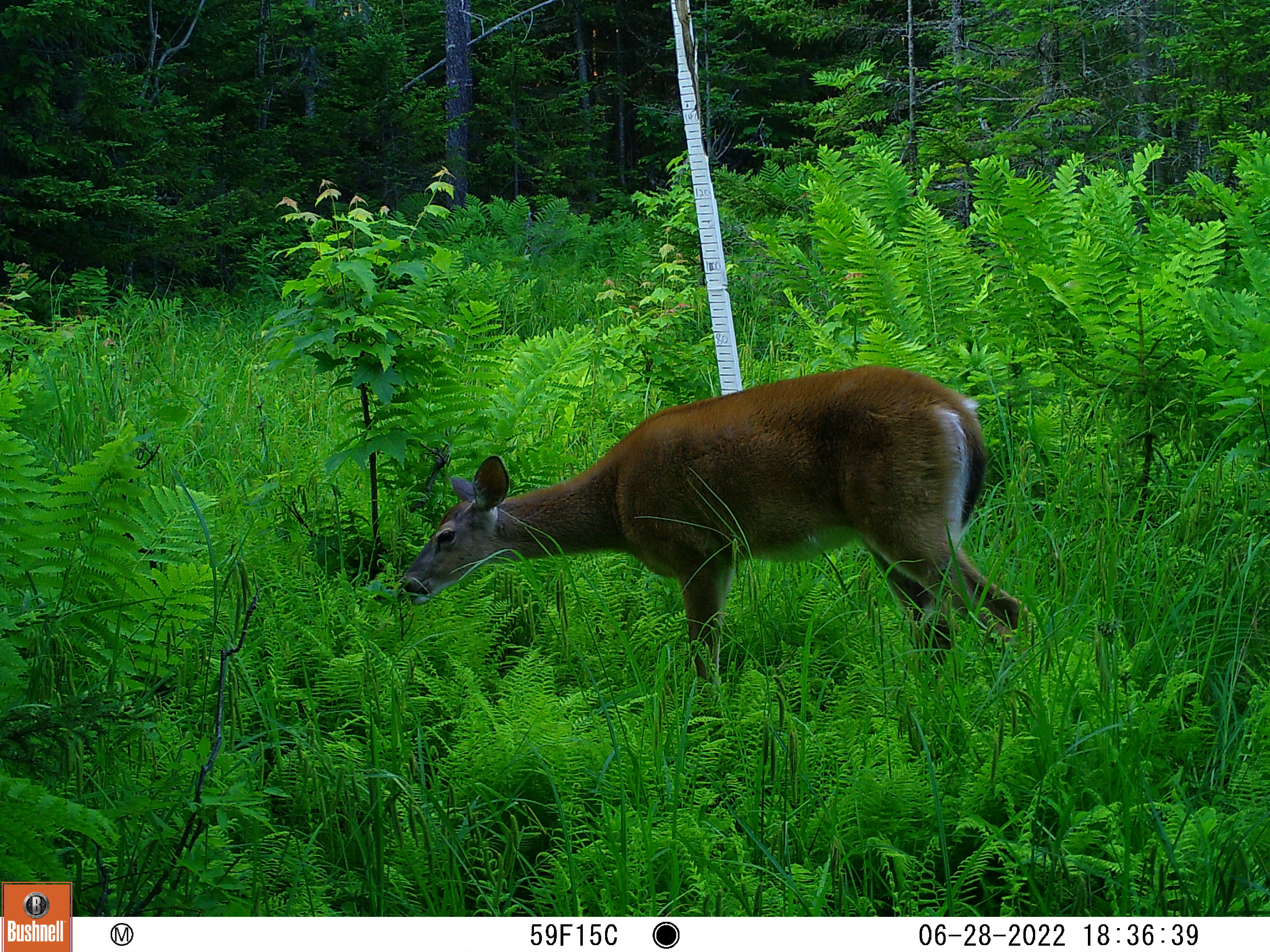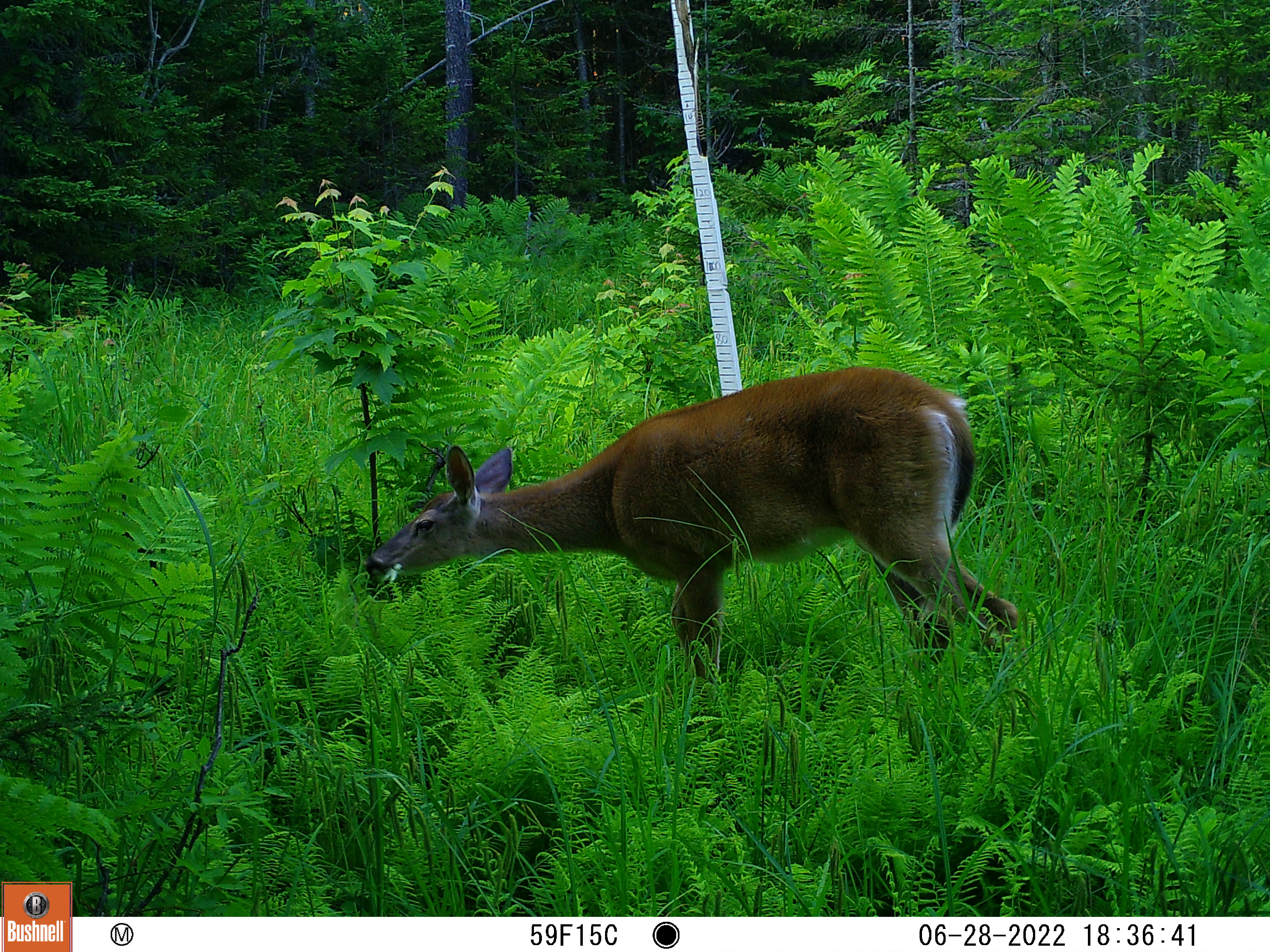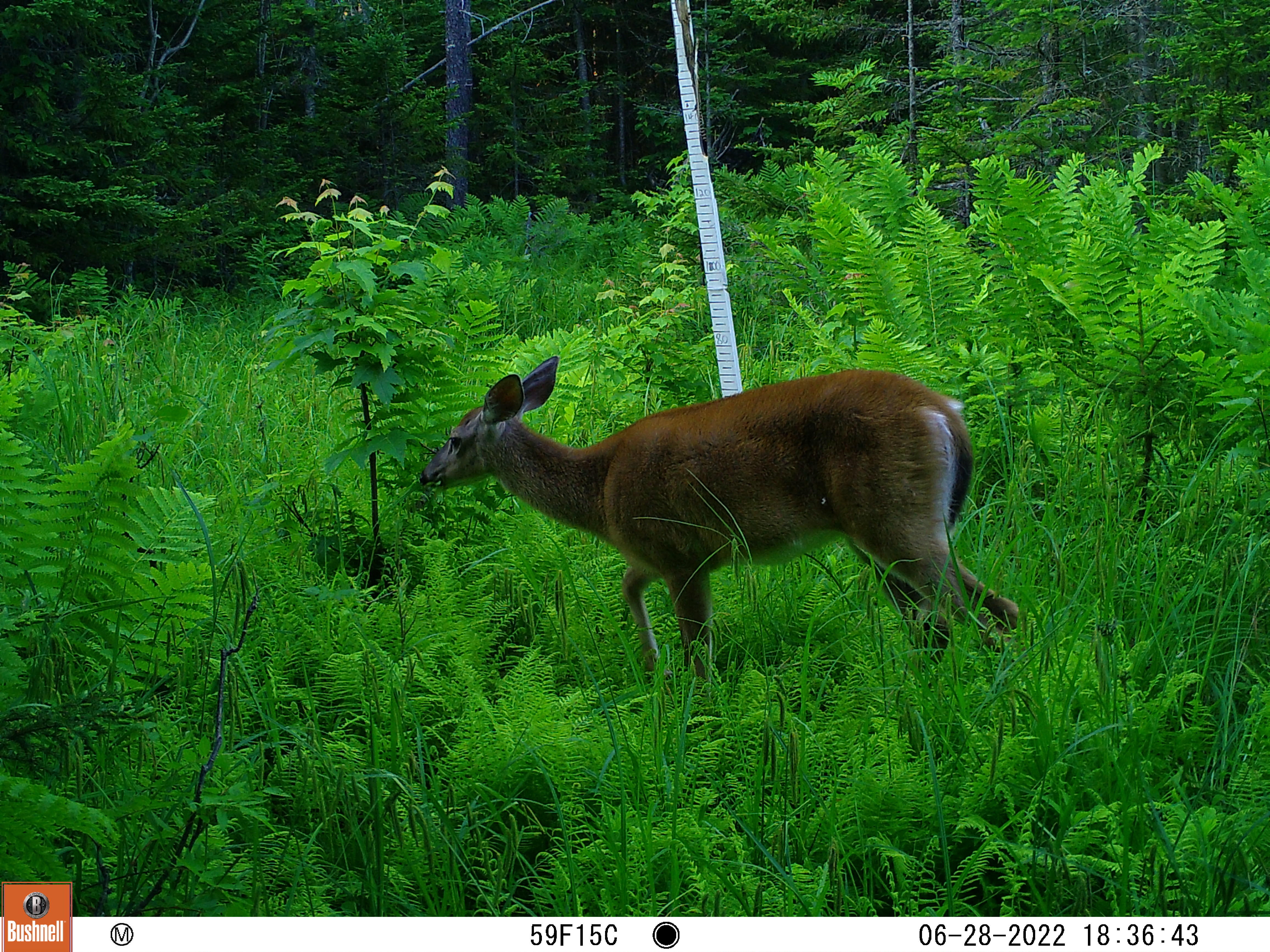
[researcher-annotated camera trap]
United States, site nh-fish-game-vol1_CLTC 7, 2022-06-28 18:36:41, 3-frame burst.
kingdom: Animalia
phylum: Chordata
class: Mammalia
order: Artiodactyla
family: Cervidae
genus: Odocoileus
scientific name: Odocoileus virginianus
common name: white-tailed deer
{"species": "white-tailed deer (Odocoileus virginianus)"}